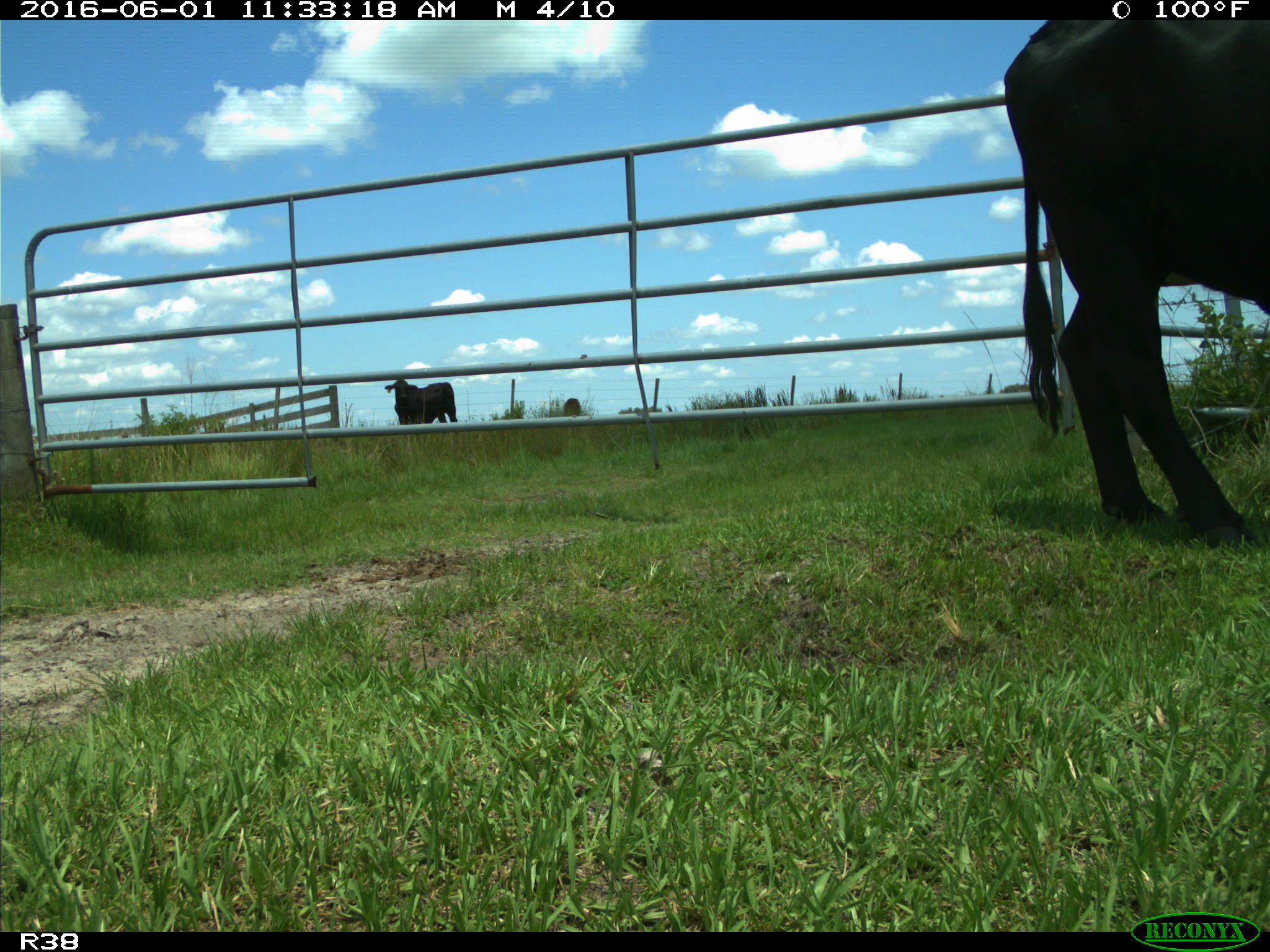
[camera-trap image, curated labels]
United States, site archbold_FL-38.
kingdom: Animalia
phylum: Chordata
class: Mammalia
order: Artiodactyla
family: Bovidae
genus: Bos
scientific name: Bos taurus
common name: domestic cow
Bos taurus (domestic cow).